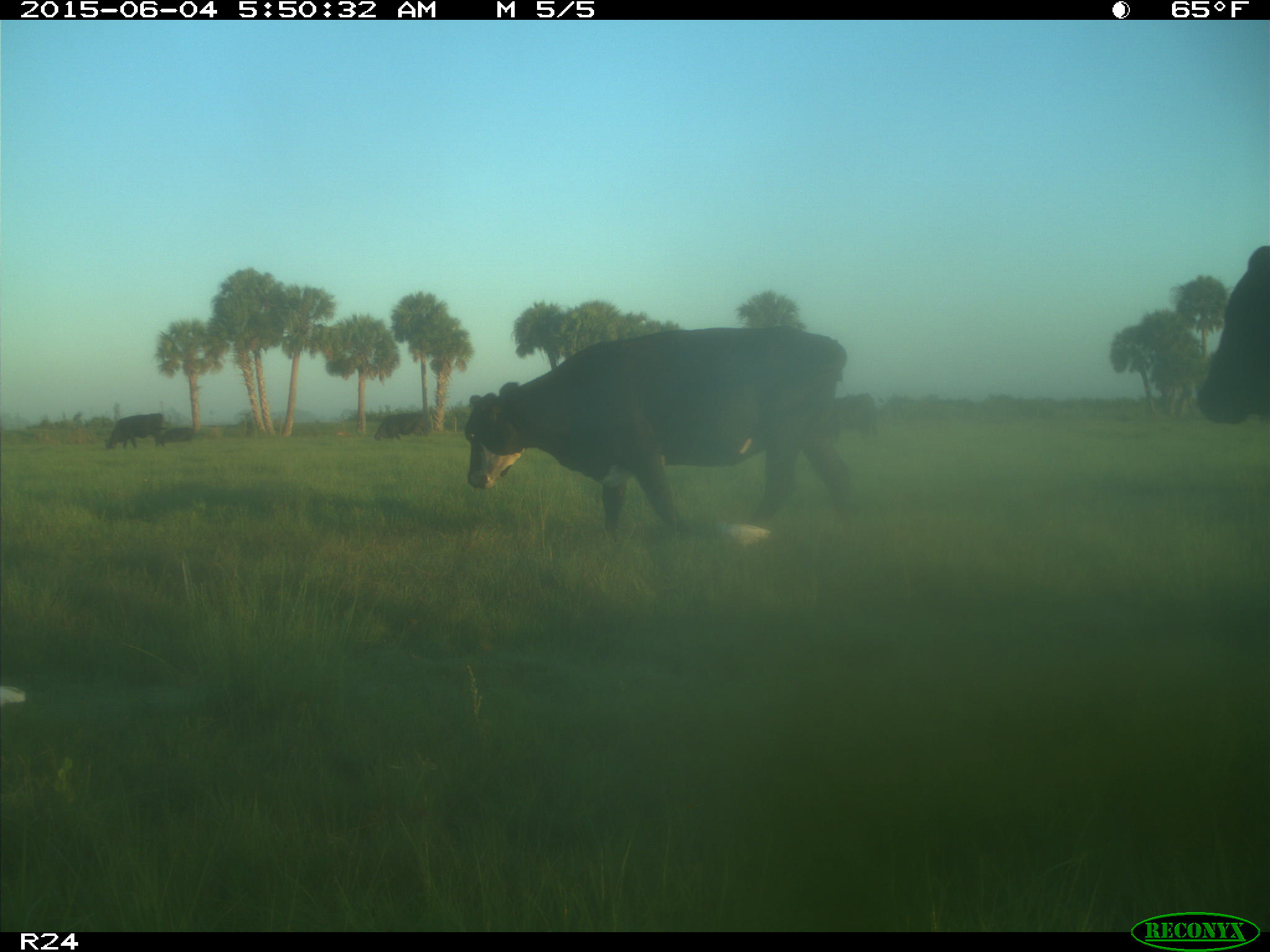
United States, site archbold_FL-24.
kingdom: Animalia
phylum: Chordata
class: Mammalia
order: Artiodactyla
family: Bovidae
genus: Bos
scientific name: Bos taurus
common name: domestic cow